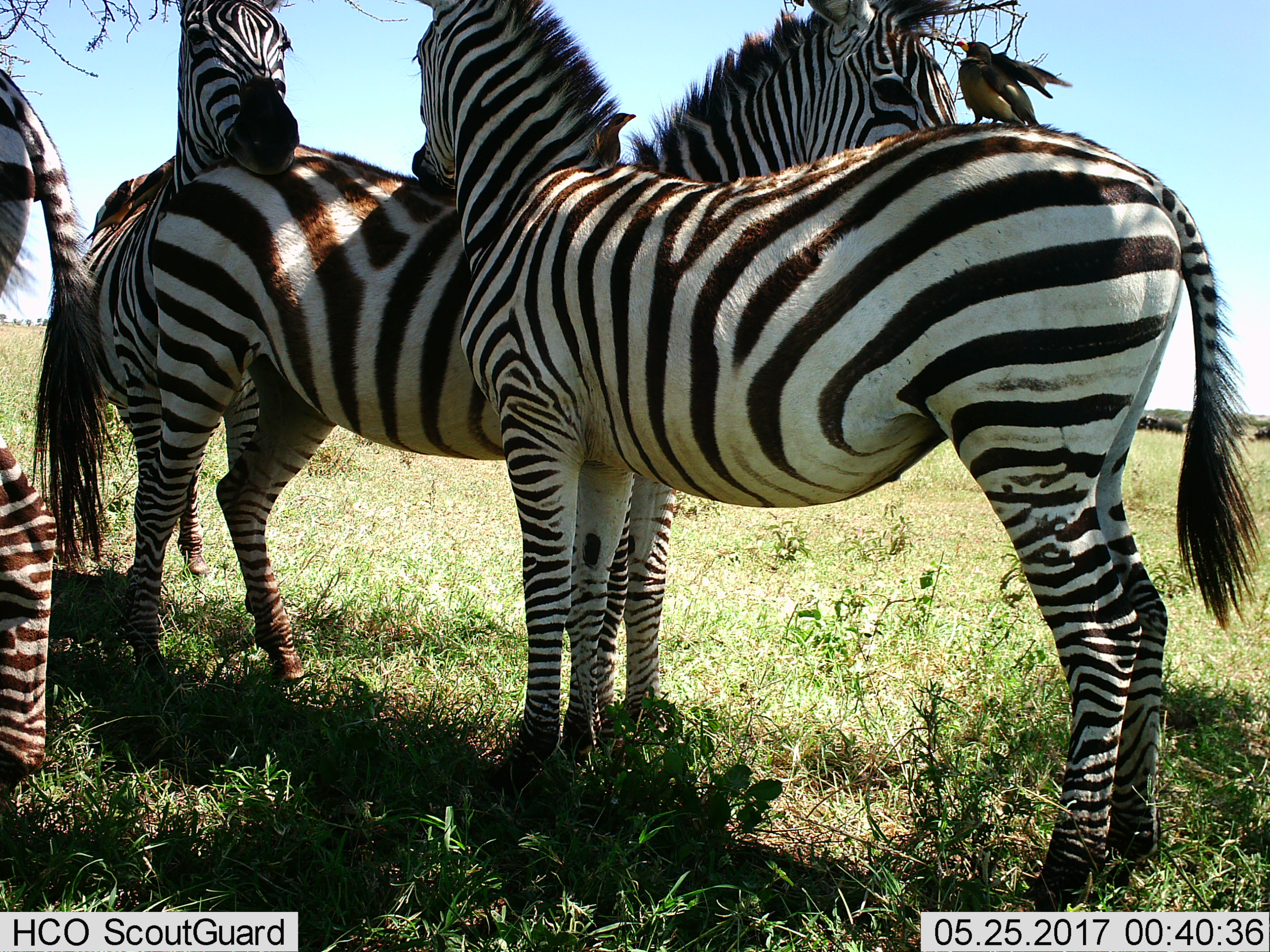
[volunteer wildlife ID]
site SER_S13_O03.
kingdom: Animalia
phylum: Chordata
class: Mammalia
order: Perissodactyla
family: Equidae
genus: Equus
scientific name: Equus quagga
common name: plains zebra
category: zebraplains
Zebraplains (plains zebra) (Equus quagga), count 4. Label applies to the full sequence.